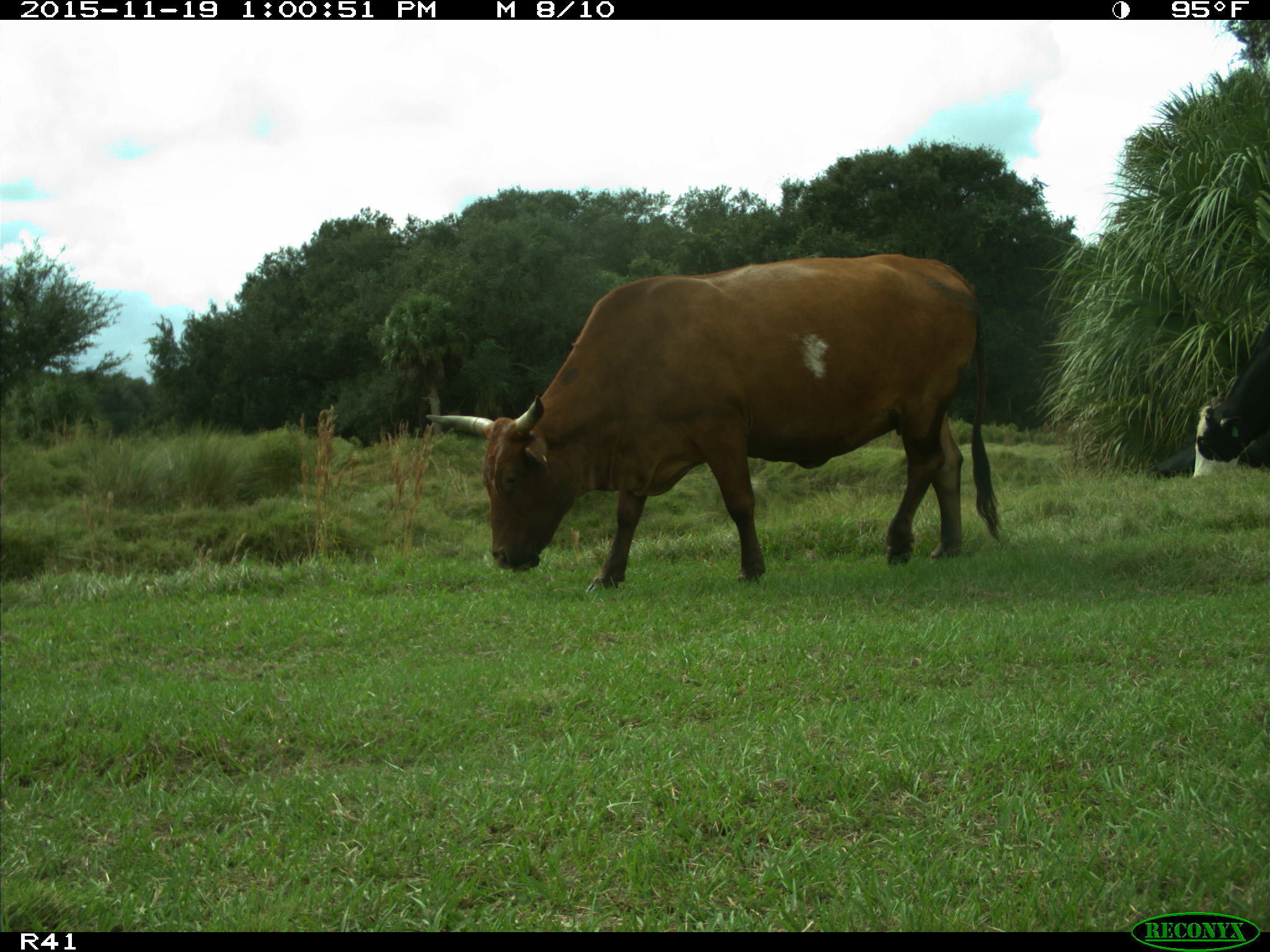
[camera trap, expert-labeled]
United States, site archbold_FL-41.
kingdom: Animalia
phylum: Chordata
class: Mammalia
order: Artiodactyla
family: Bovidae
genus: Bos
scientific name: Bos taurus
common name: domestic cow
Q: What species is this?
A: Bos taurus (domestic cow).